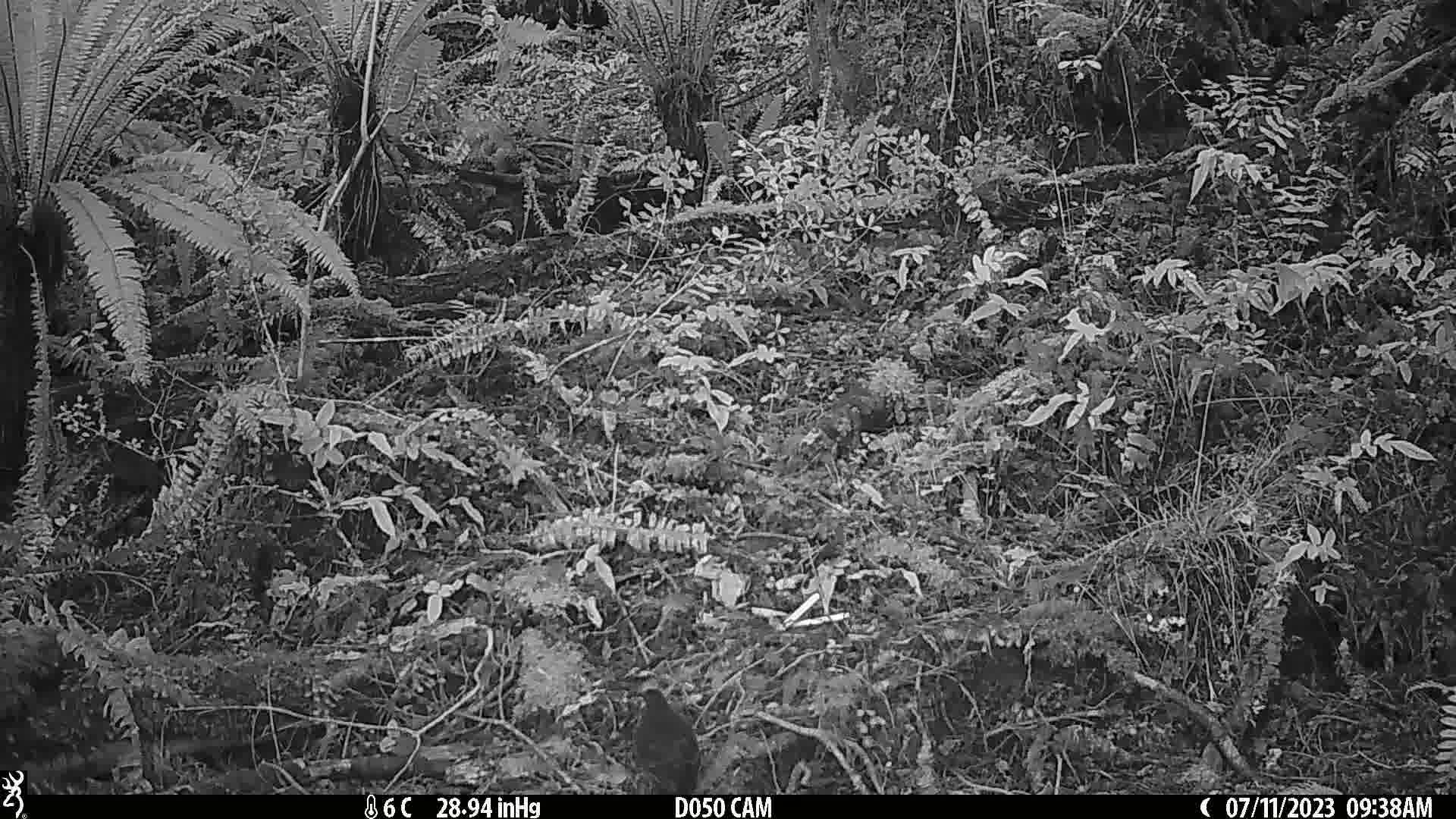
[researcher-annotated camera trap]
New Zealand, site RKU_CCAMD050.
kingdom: Animalia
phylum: Chordata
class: Aves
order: Passeriformes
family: Turdidae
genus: Turdus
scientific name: Turdus merula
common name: eurasian blackbird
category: blackbird